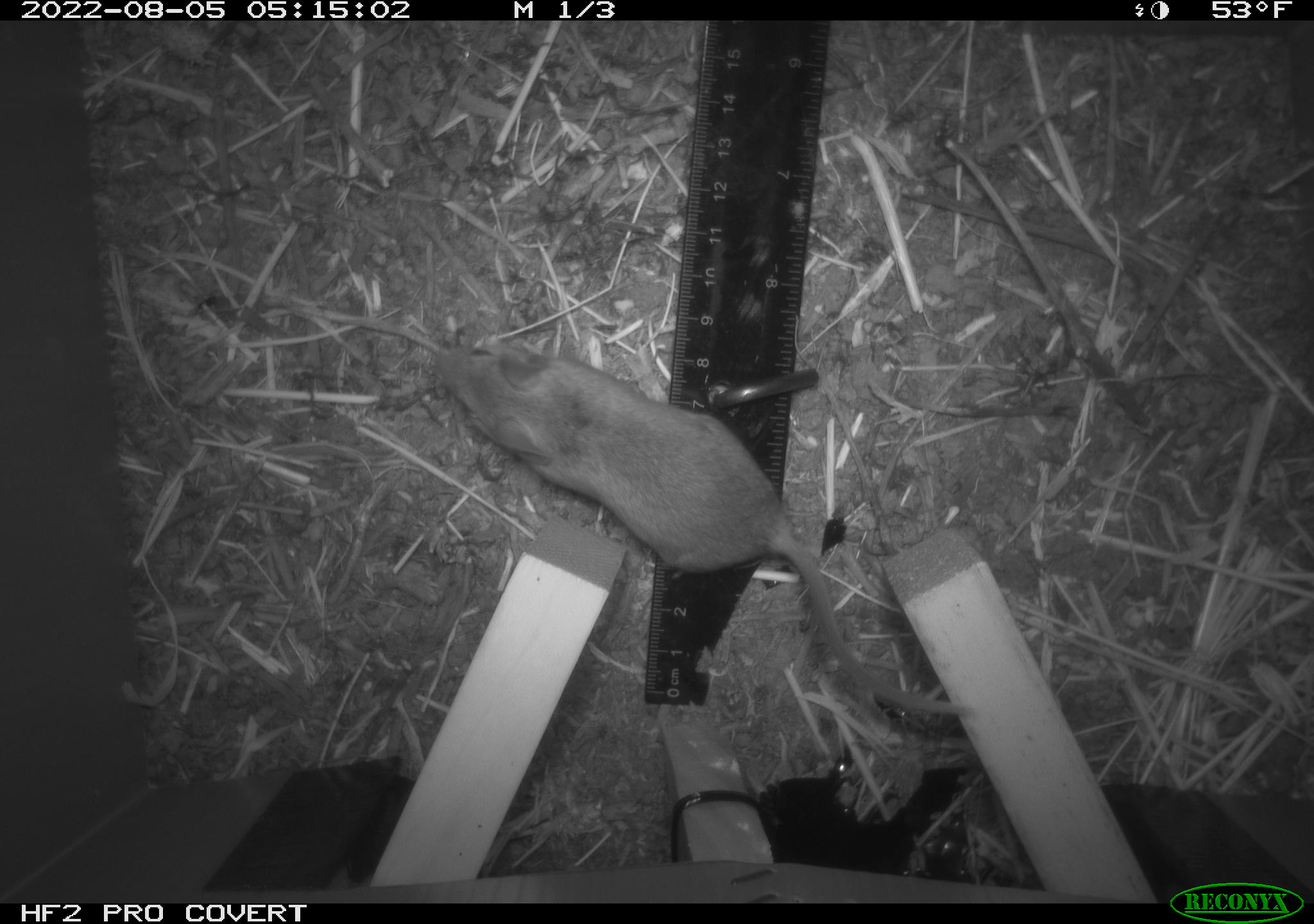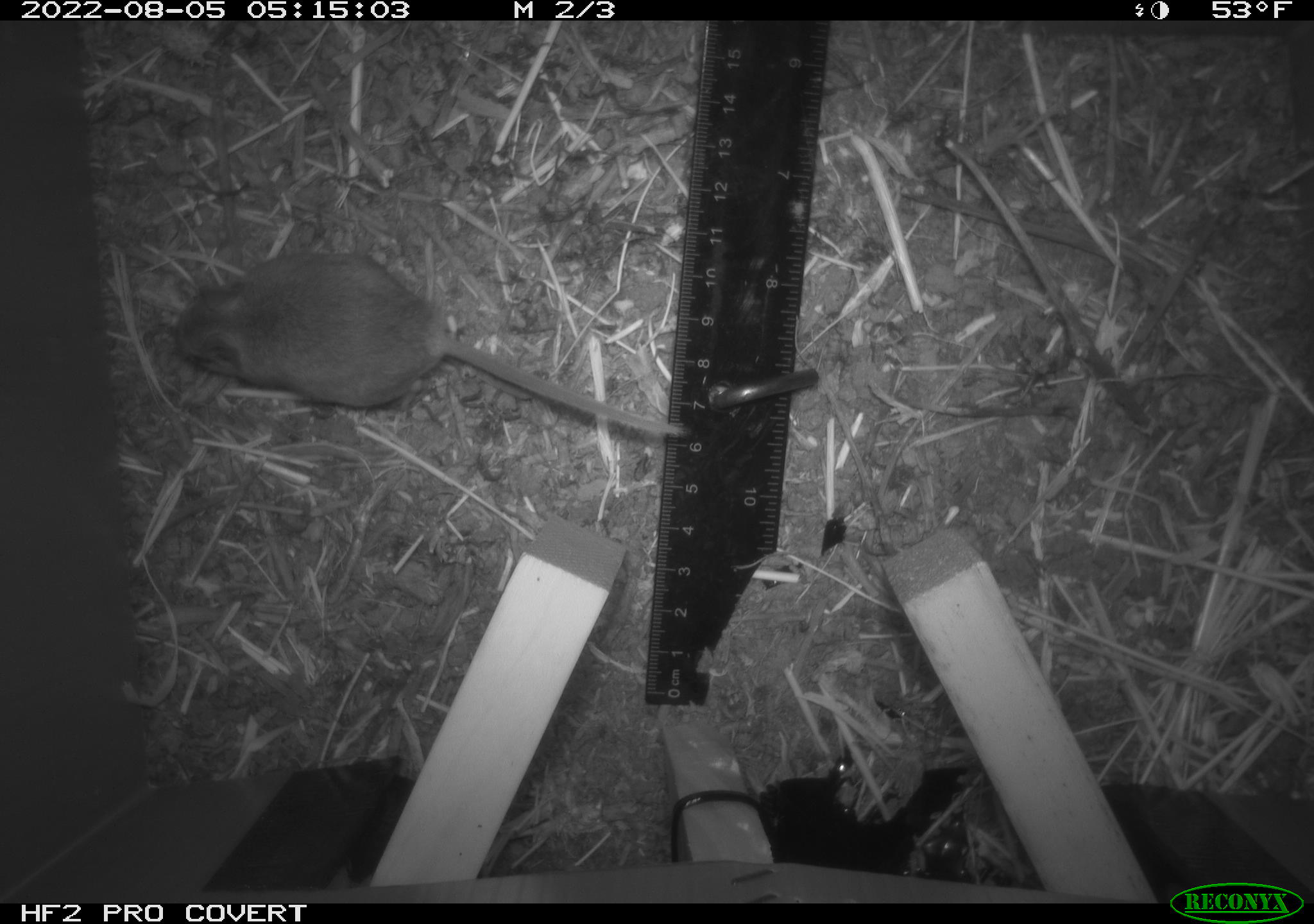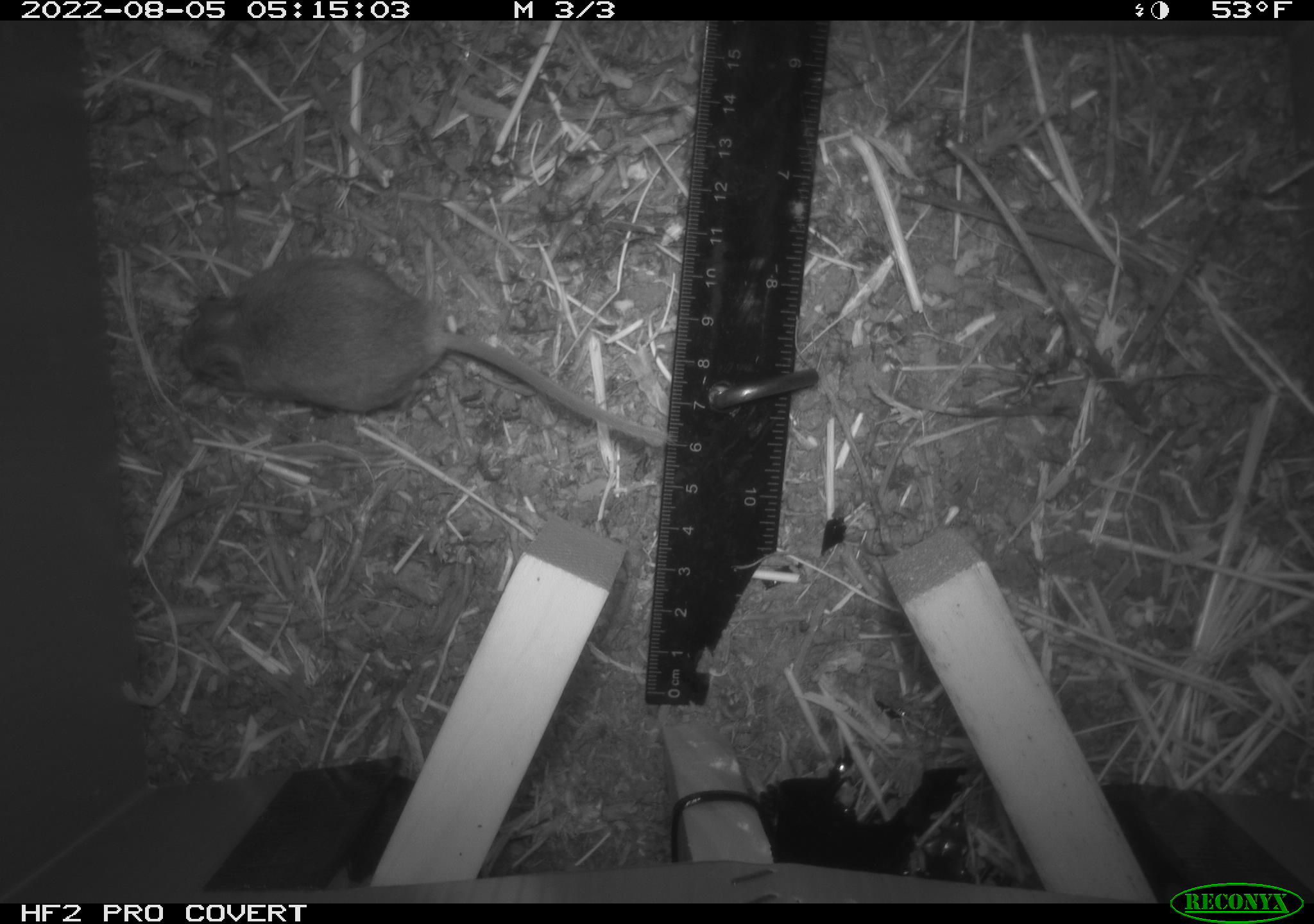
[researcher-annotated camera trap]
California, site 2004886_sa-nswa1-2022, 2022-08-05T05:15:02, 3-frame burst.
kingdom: Animalia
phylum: Chordata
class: Mammalia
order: Rodentia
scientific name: Rodentia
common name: rodent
Rodent (Rodentia).